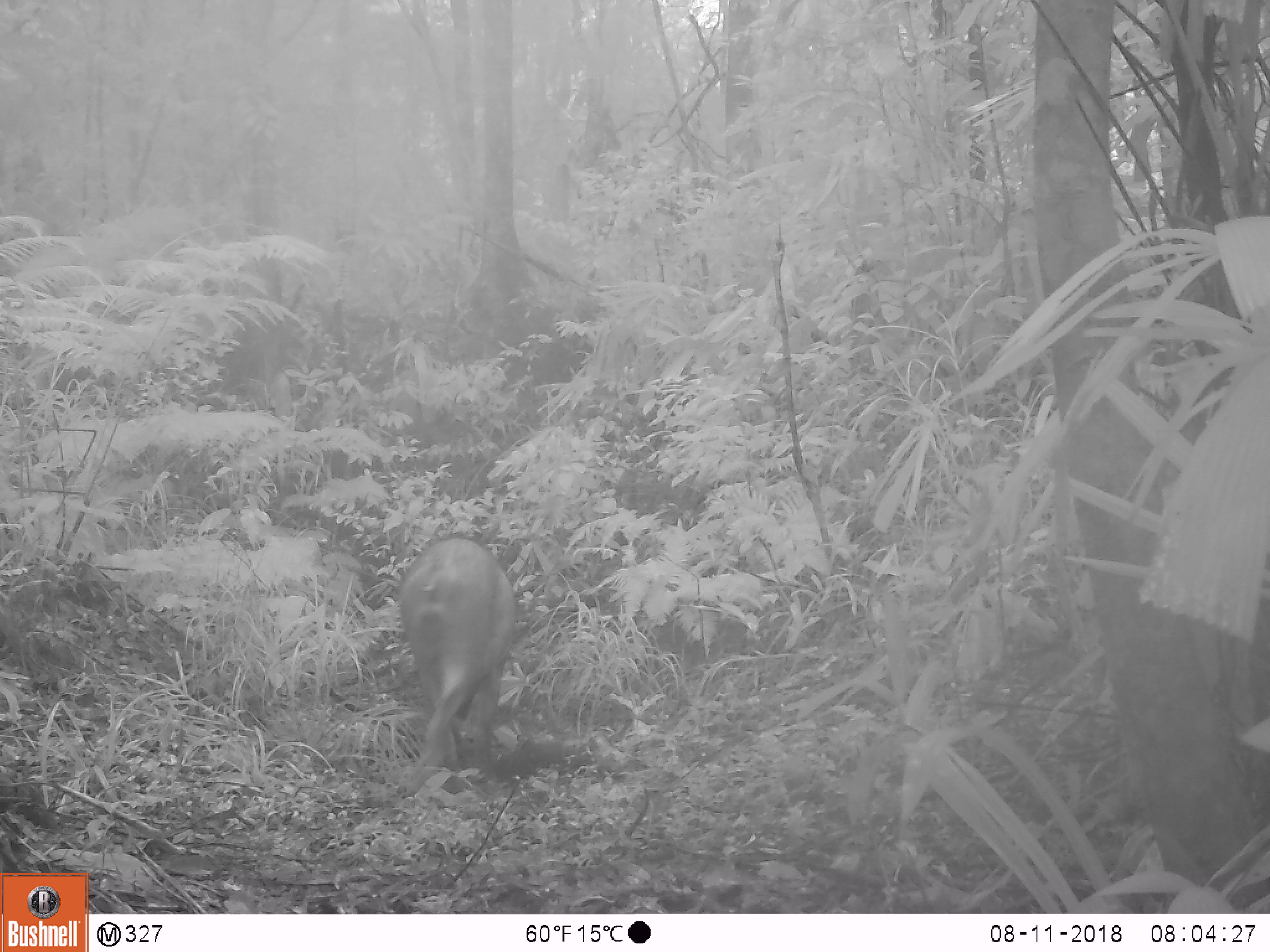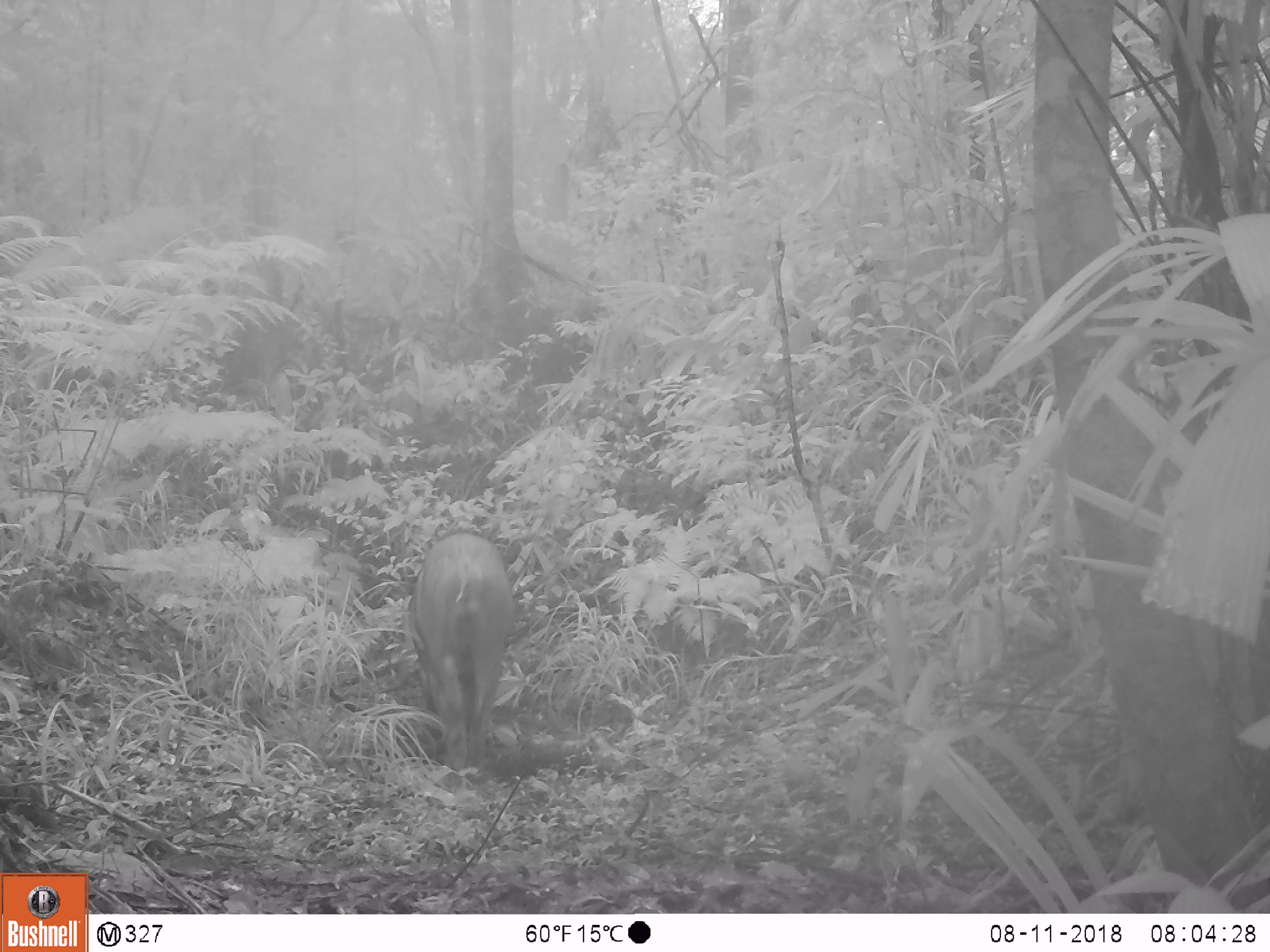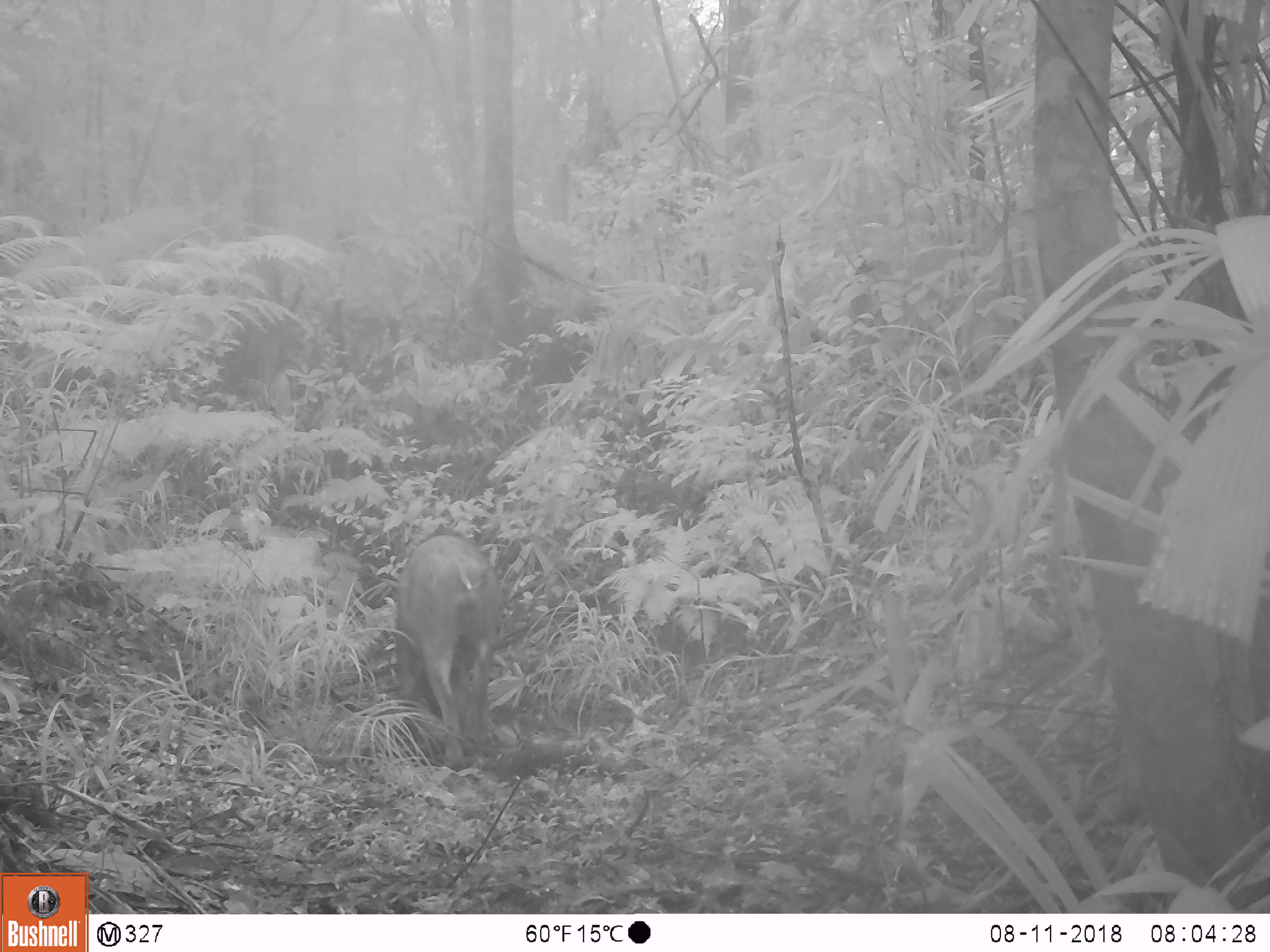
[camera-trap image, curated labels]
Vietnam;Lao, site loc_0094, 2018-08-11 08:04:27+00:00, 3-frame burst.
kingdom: Animalia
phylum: Chordata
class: Mammalia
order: Artiodactyla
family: Suidae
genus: Sus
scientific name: Sus scrofa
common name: eurasian wild pig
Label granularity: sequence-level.